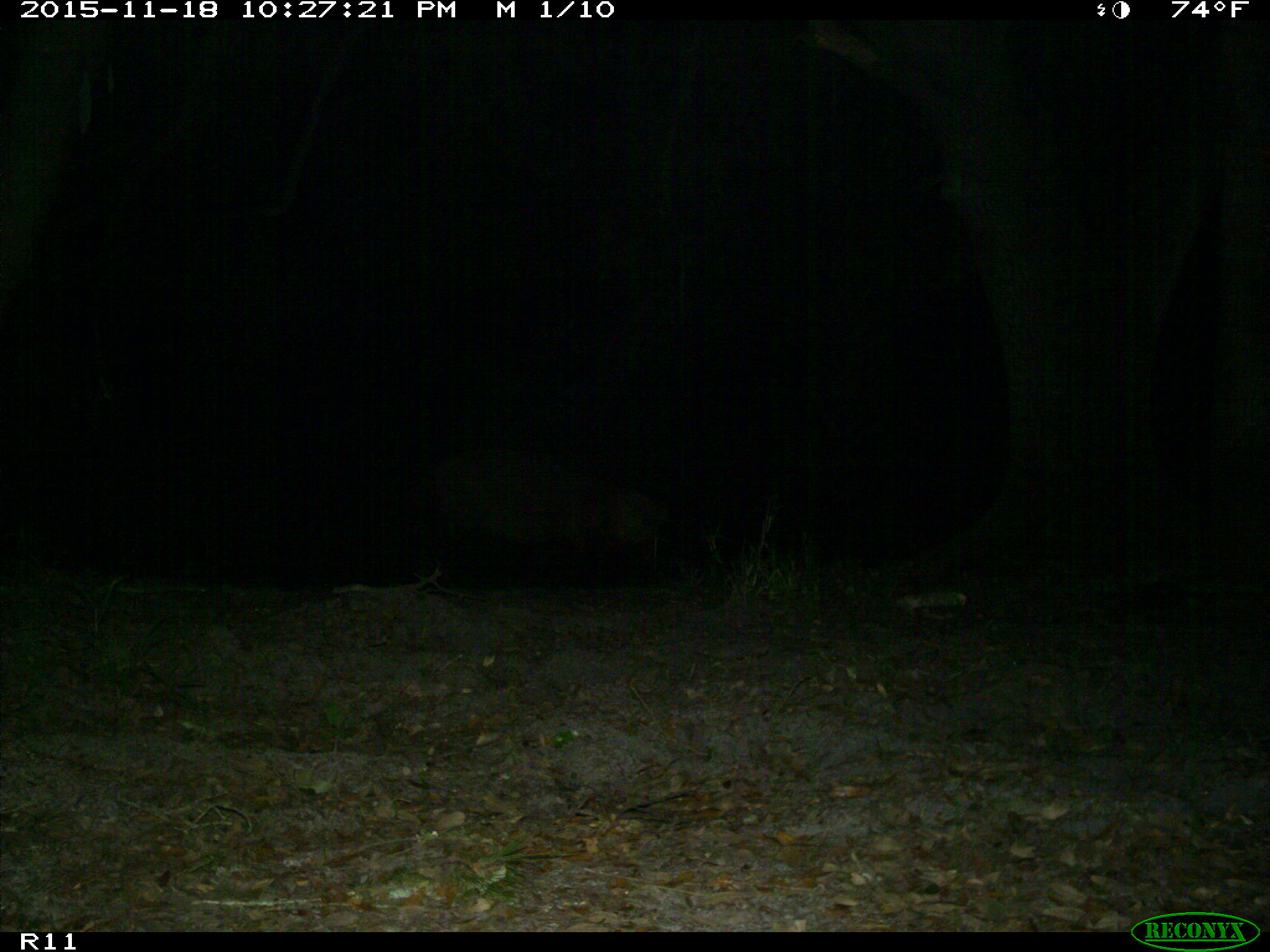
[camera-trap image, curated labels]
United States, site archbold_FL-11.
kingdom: Animalia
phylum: Chordata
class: Mammalia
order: Artiodactyla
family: Suidae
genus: Sus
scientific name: Sus scrofa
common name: wild boar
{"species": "Sus scrofa (wild boar)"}